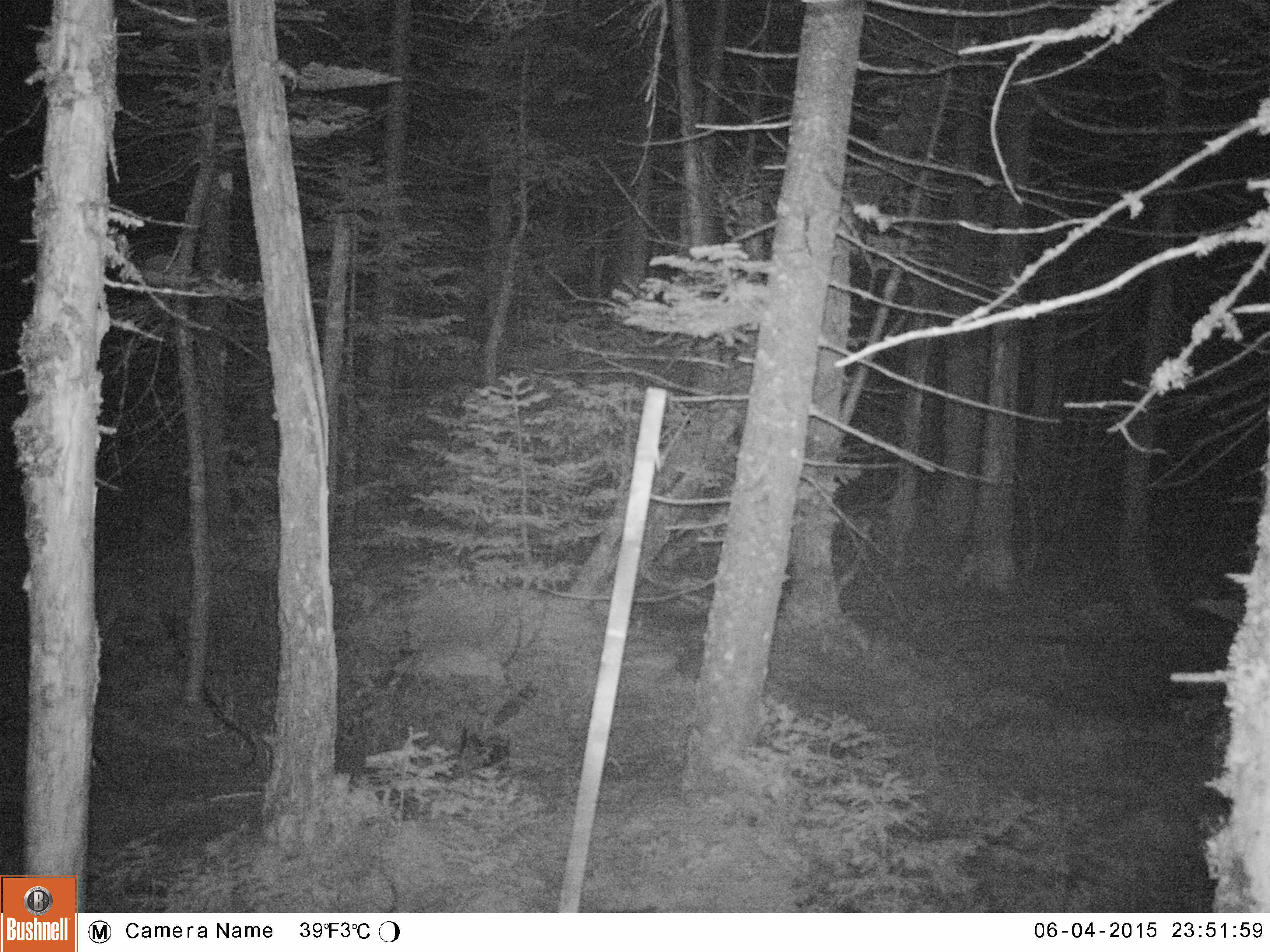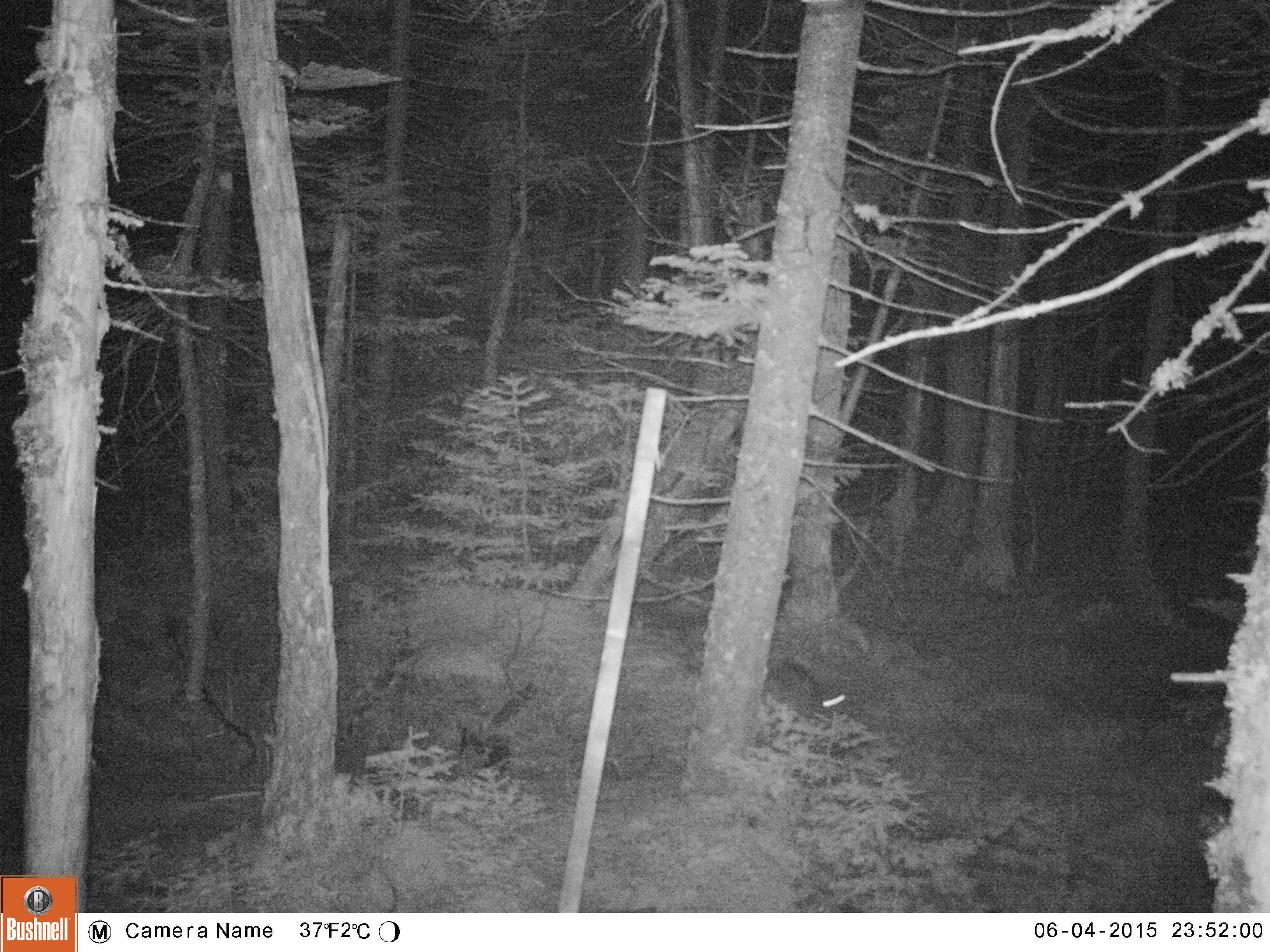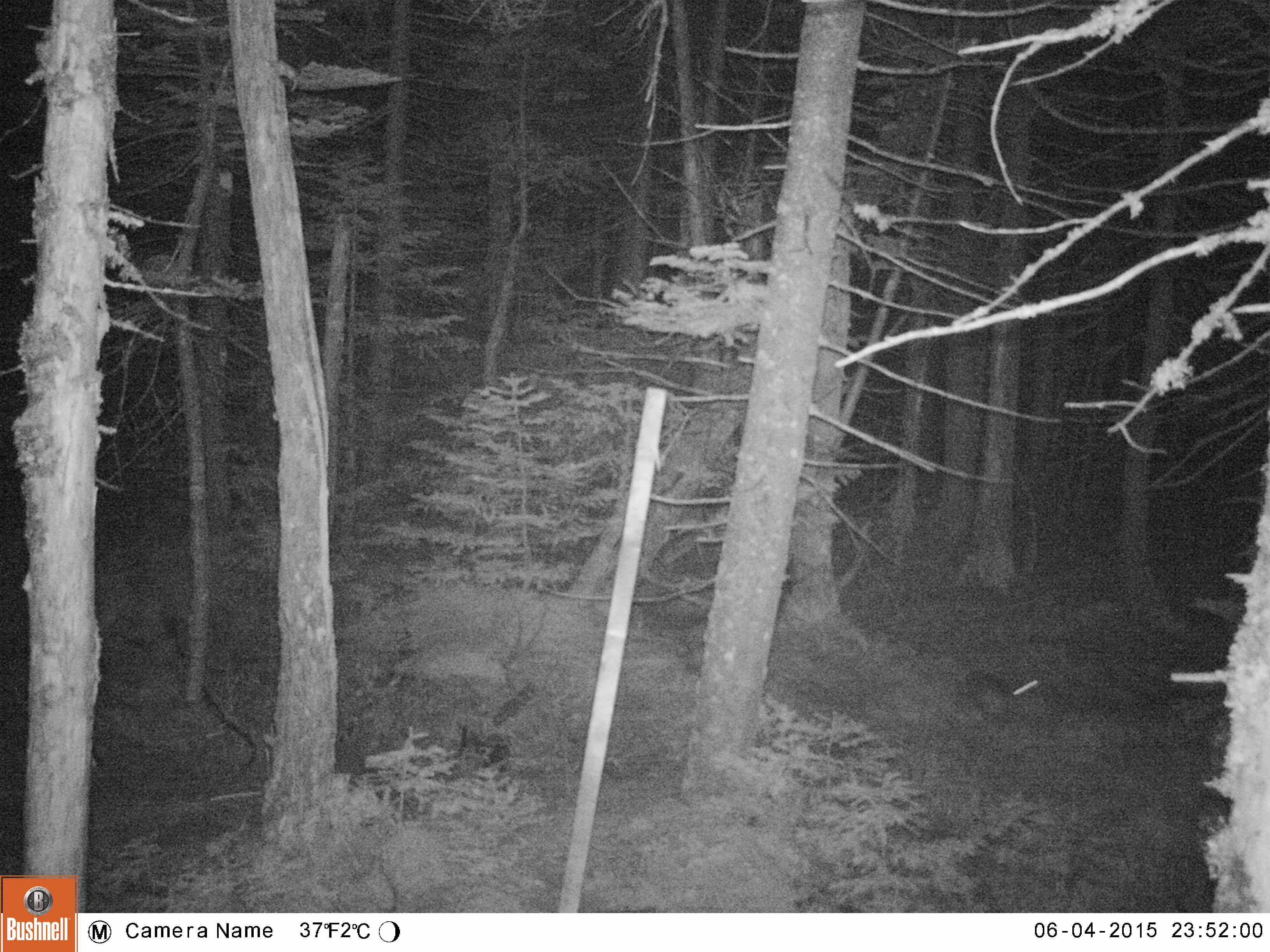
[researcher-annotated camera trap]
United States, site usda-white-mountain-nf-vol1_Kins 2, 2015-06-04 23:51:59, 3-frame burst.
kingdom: Animalia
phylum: Chordata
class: Mammalia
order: Lagomorpha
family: Leporidae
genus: Lepus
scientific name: Lepus americanus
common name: snowshoe hare